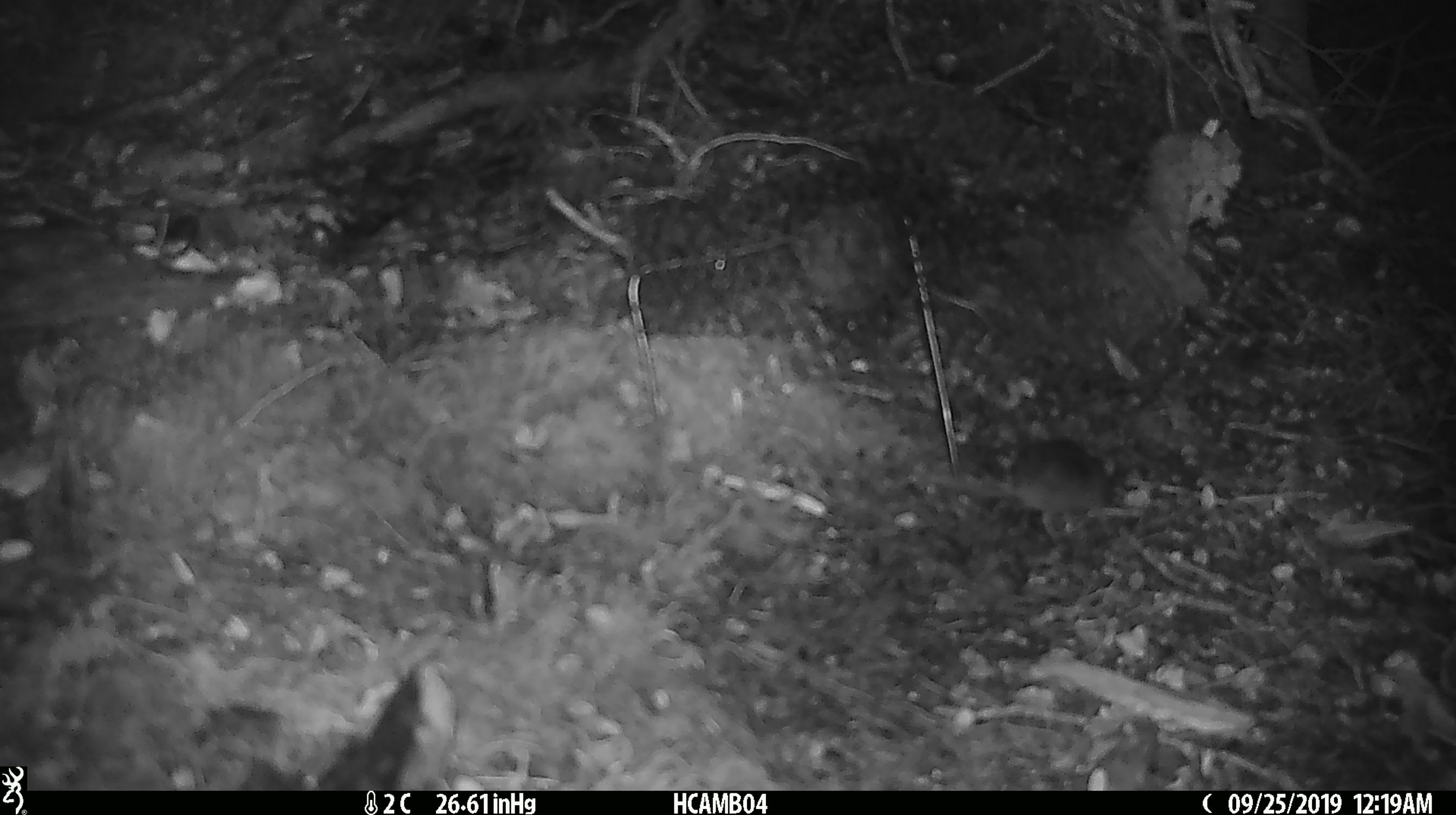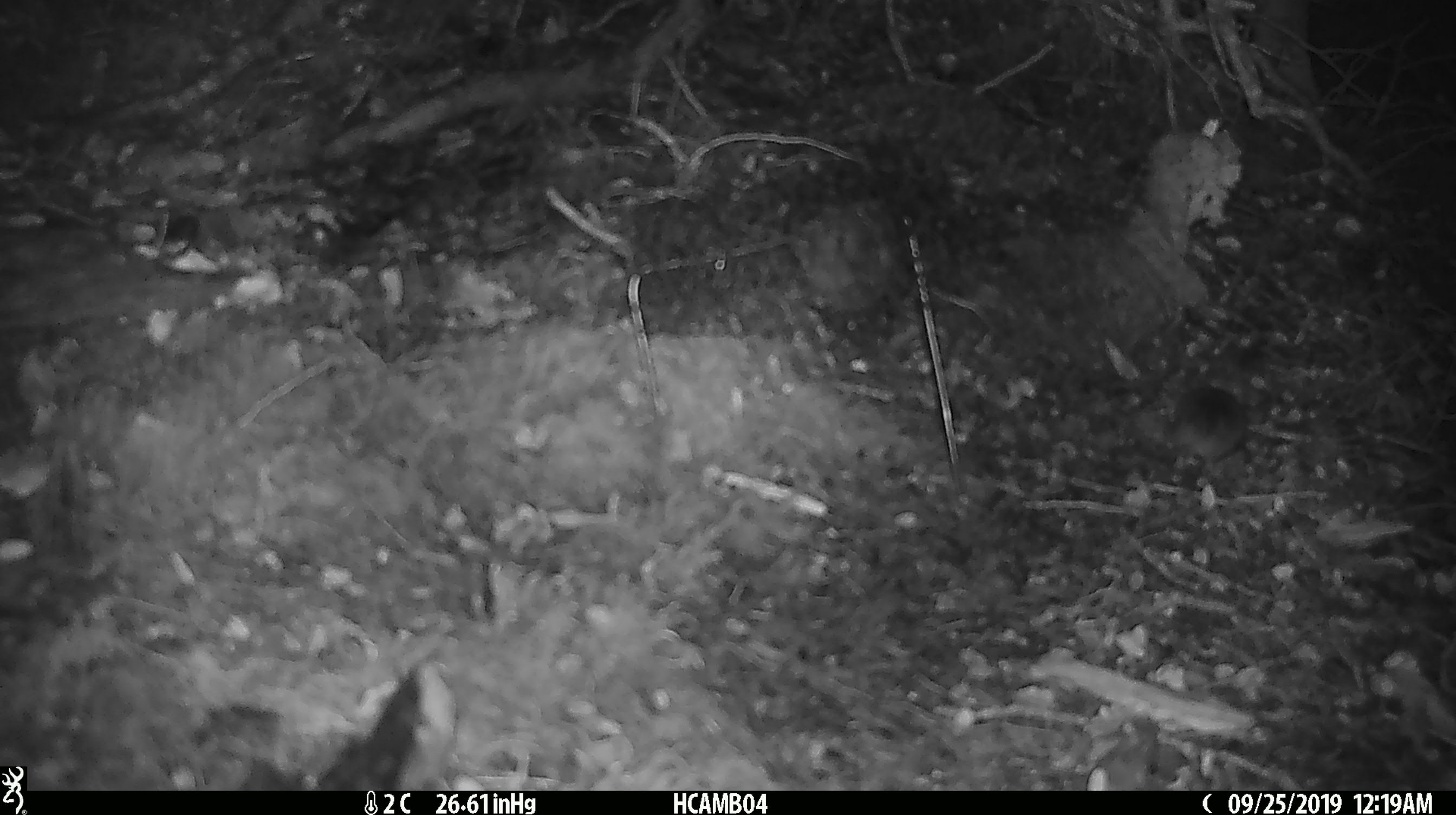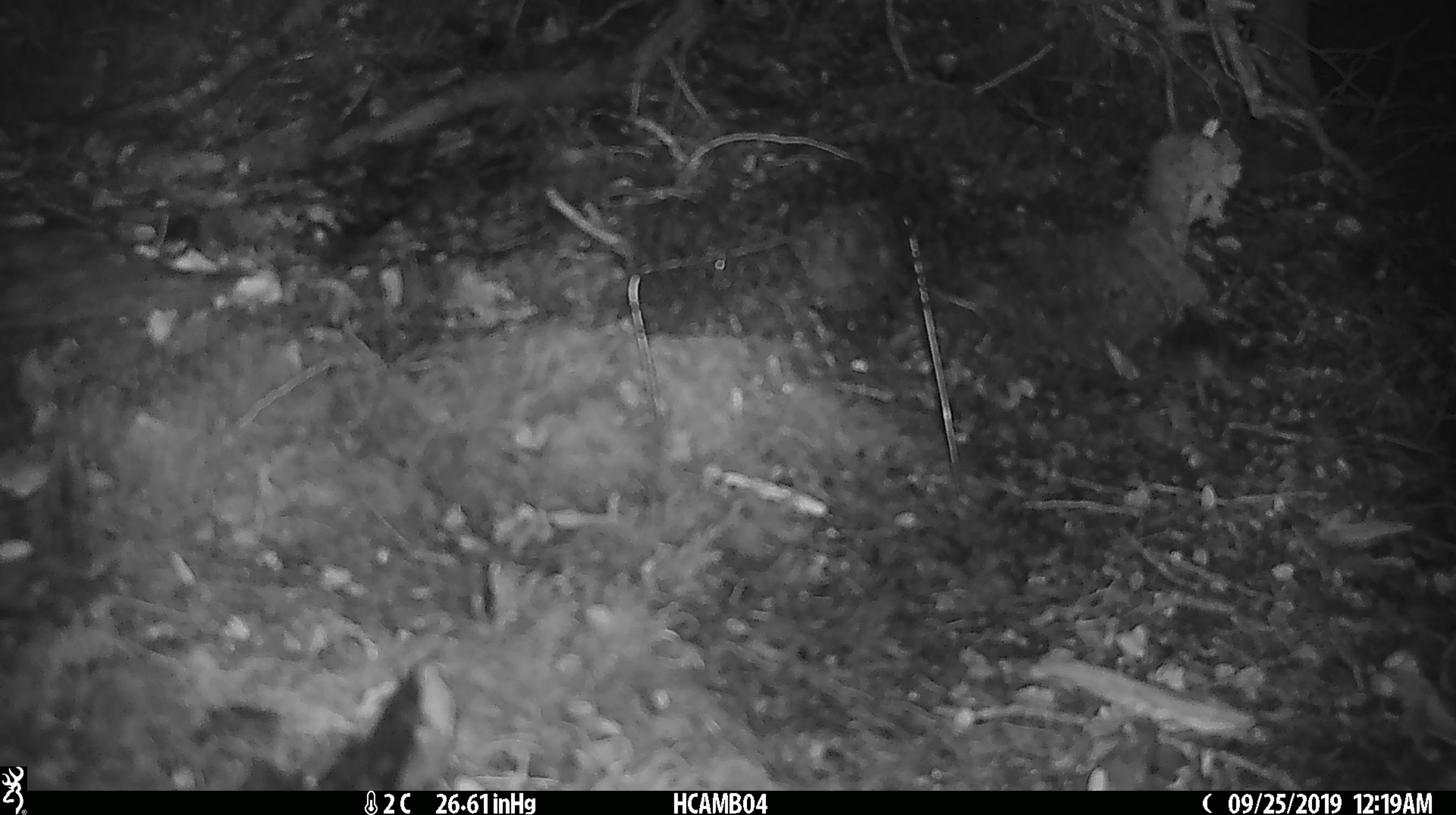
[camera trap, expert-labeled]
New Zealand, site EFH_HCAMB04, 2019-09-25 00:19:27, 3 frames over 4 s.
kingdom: Animalia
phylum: Chordata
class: Mammalia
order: Rodentia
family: Muridae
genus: Mus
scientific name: Mus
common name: mouse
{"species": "mouse (Mus)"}